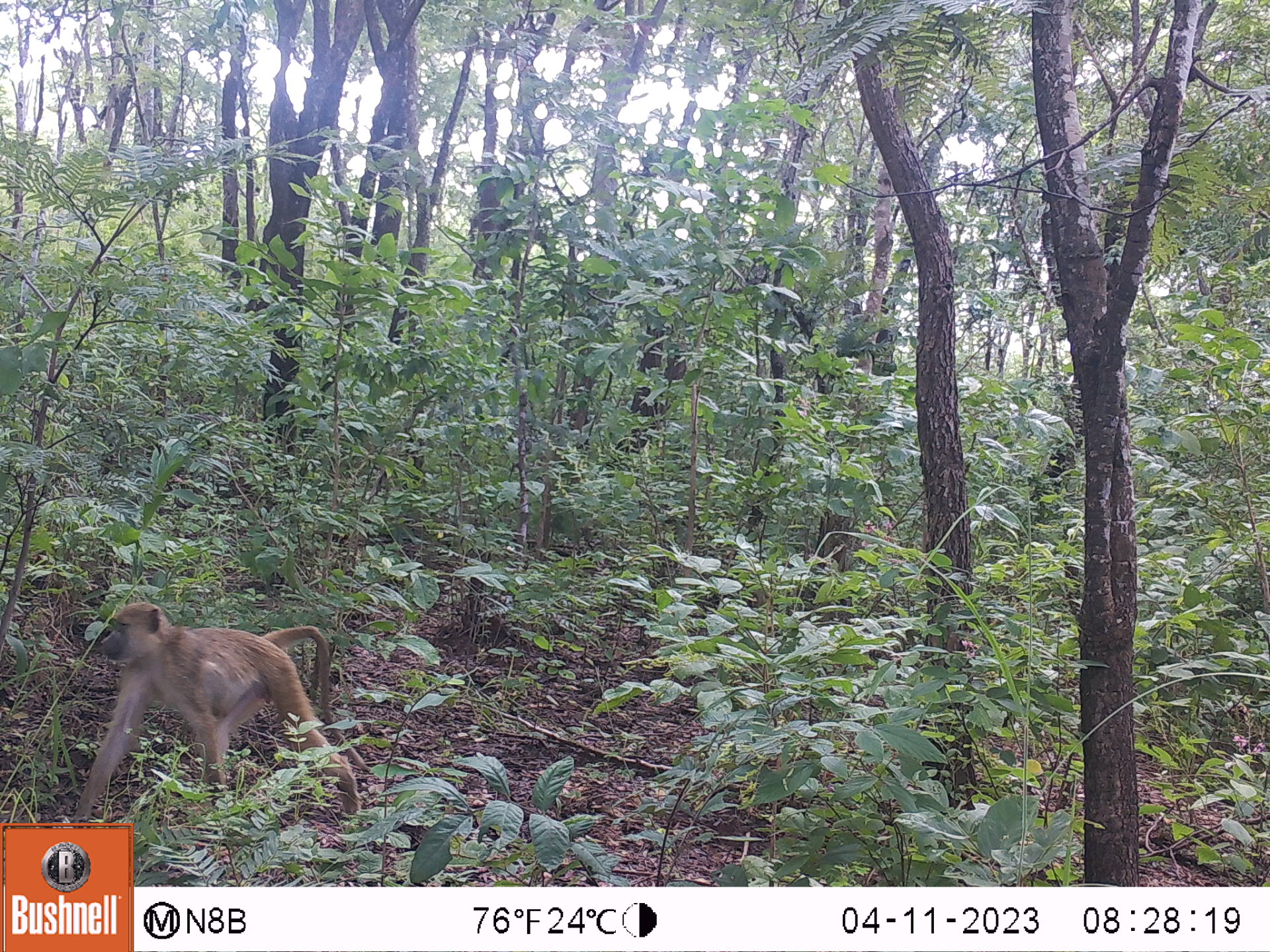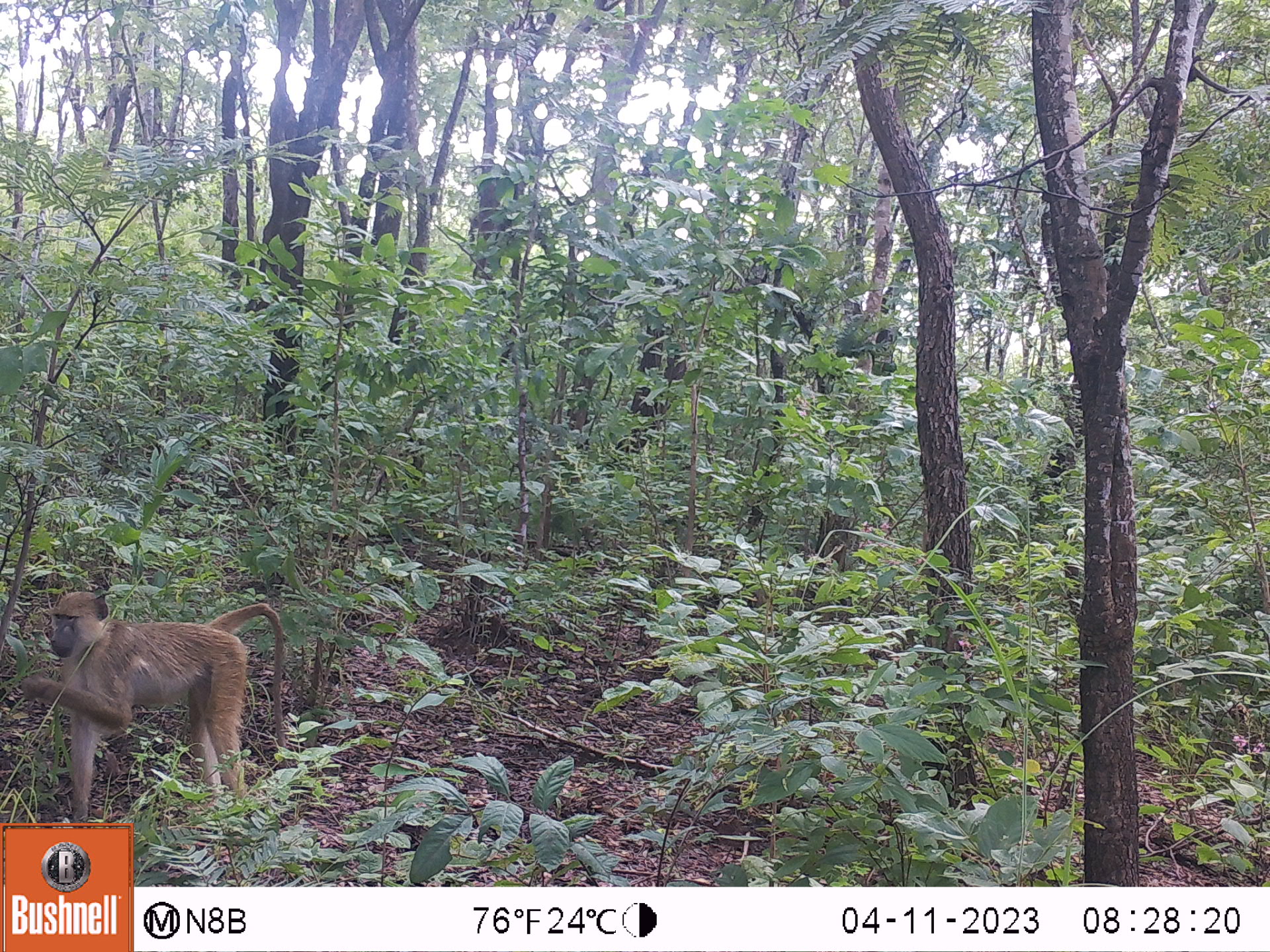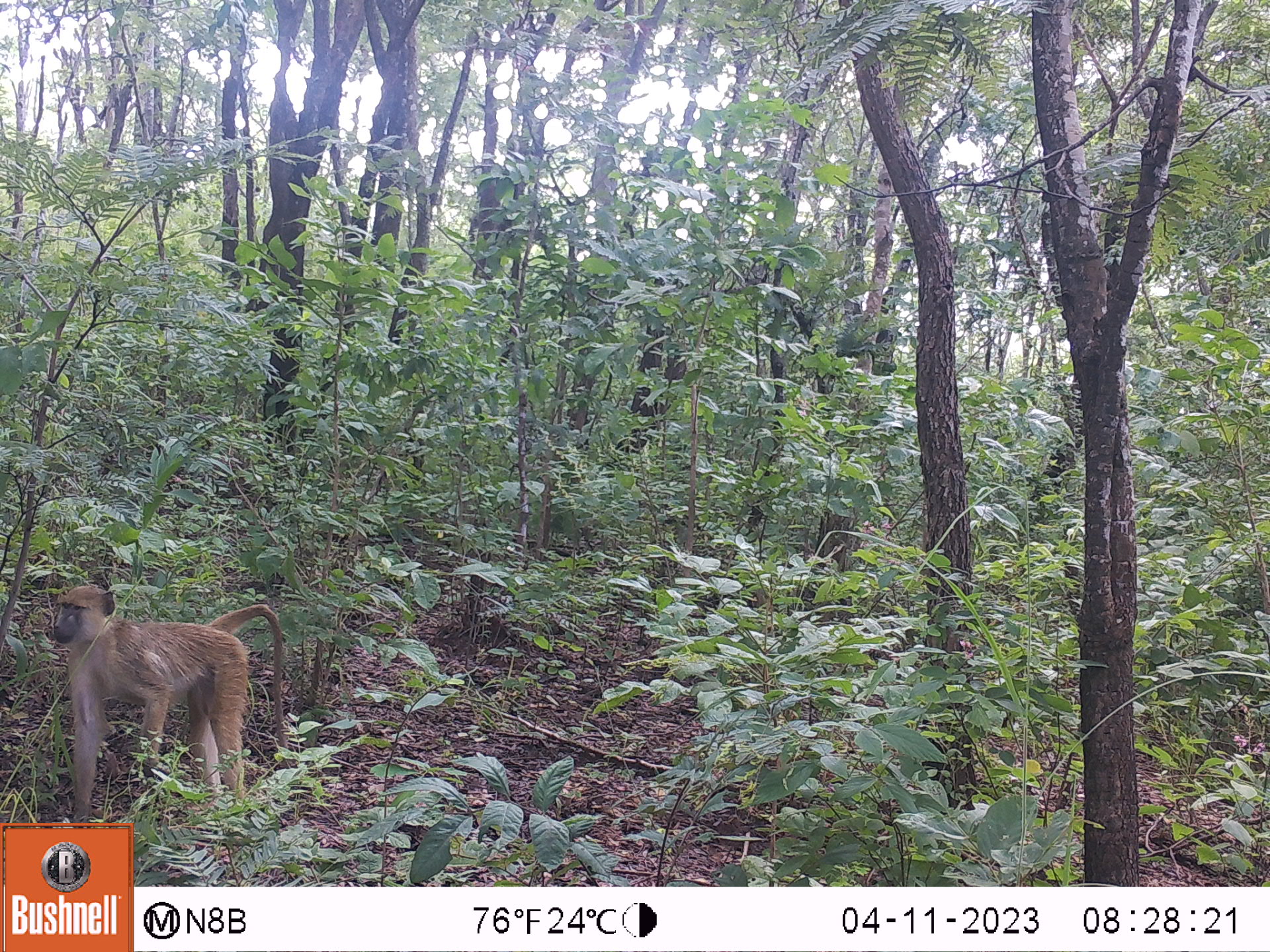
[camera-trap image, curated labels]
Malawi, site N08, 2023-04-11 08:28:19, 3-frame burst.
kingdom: Animalia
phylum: Chordata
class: Mammalia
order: Primates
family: Cercopithecidae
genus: Papio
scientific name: Papio cynocephalus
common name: yellow baboon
Yellow baboon (Papio cynocephalus), count 1.